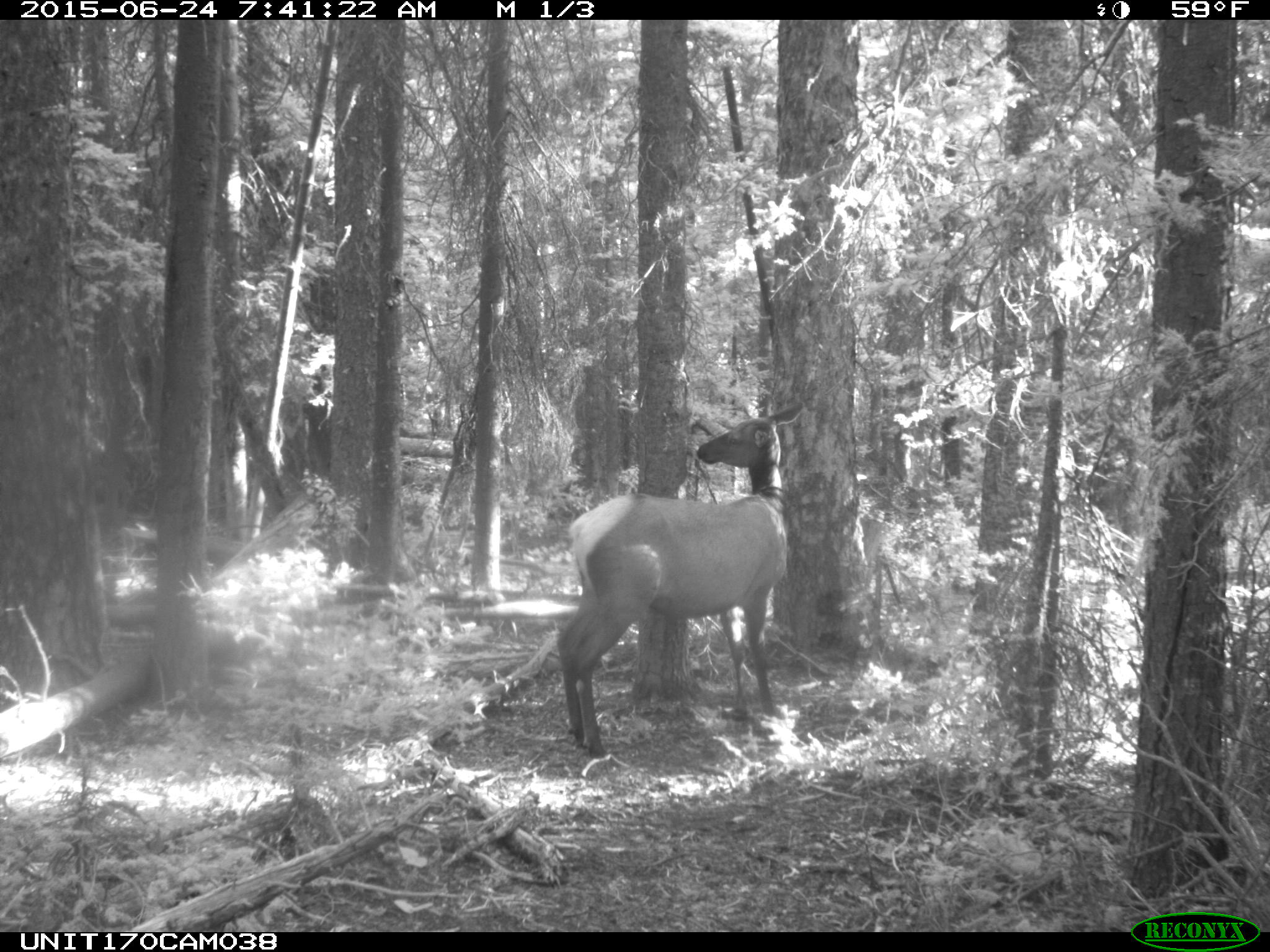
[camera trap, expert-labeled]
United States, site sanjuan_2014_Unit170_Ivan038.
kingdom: Animalia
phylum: Chordata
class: Mammalia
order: Artiodactyla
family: Cervidae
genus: Cervus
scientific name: Cervus elaphus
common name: red deer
Cervus elaphus (red deer).